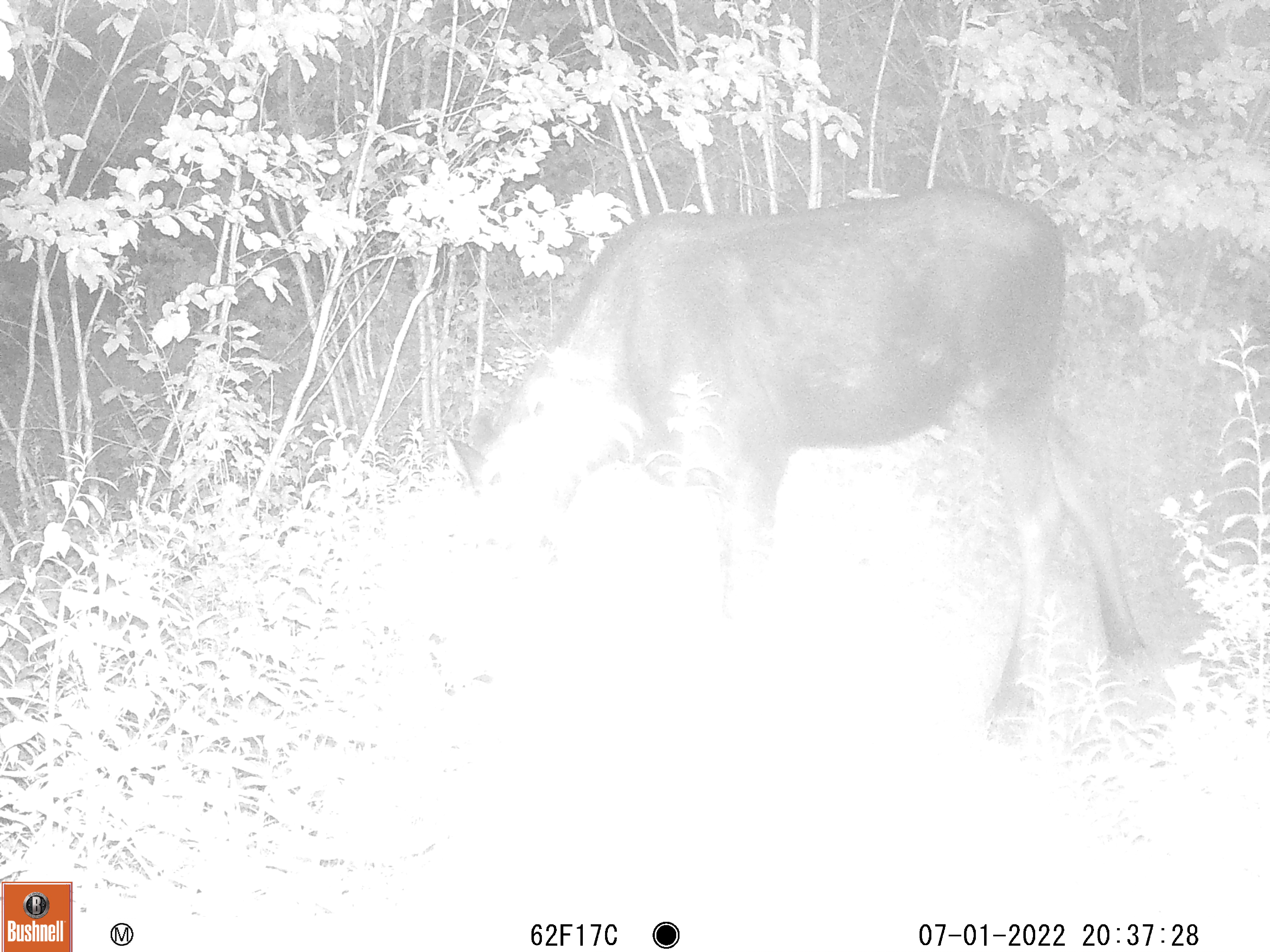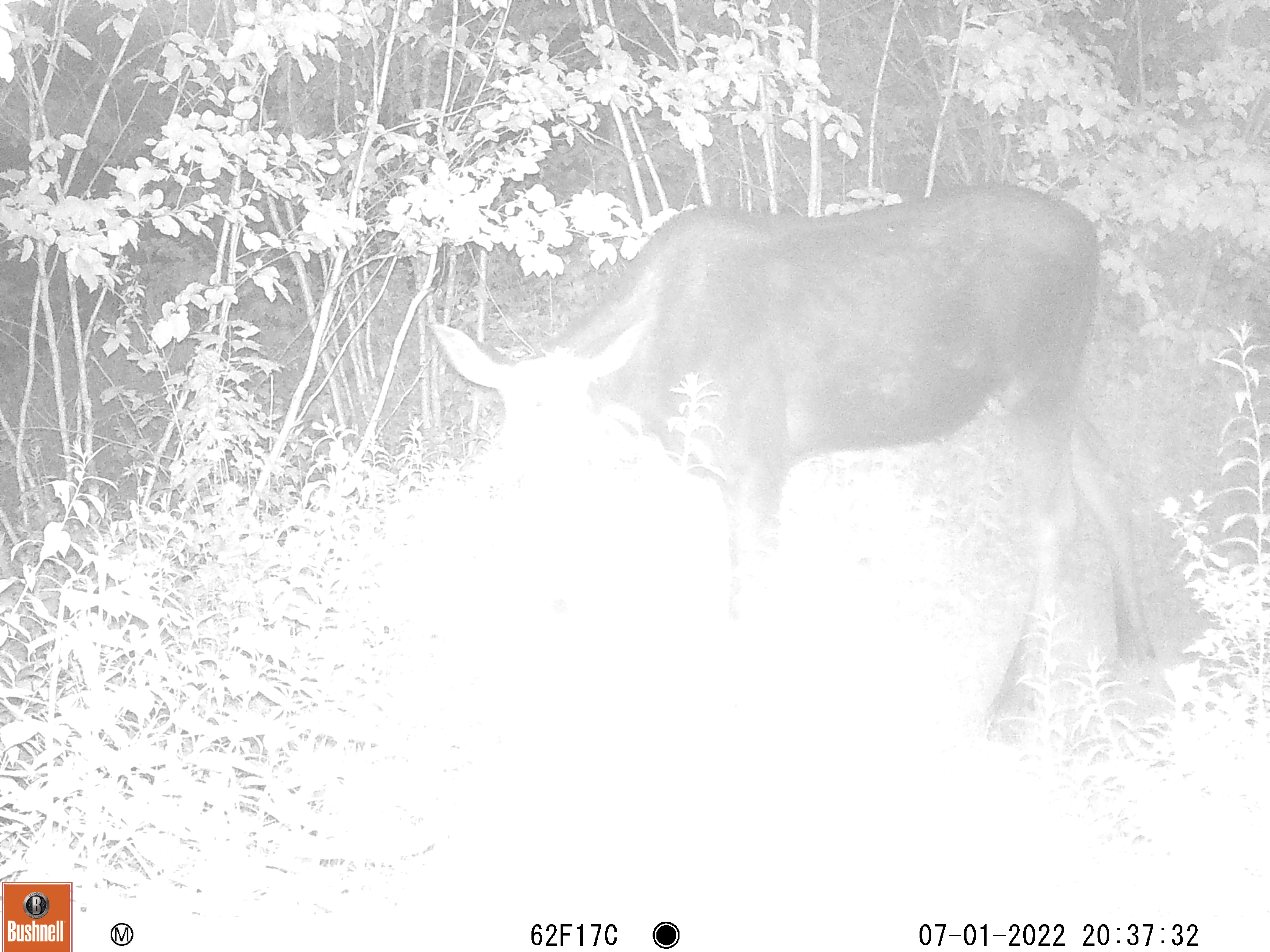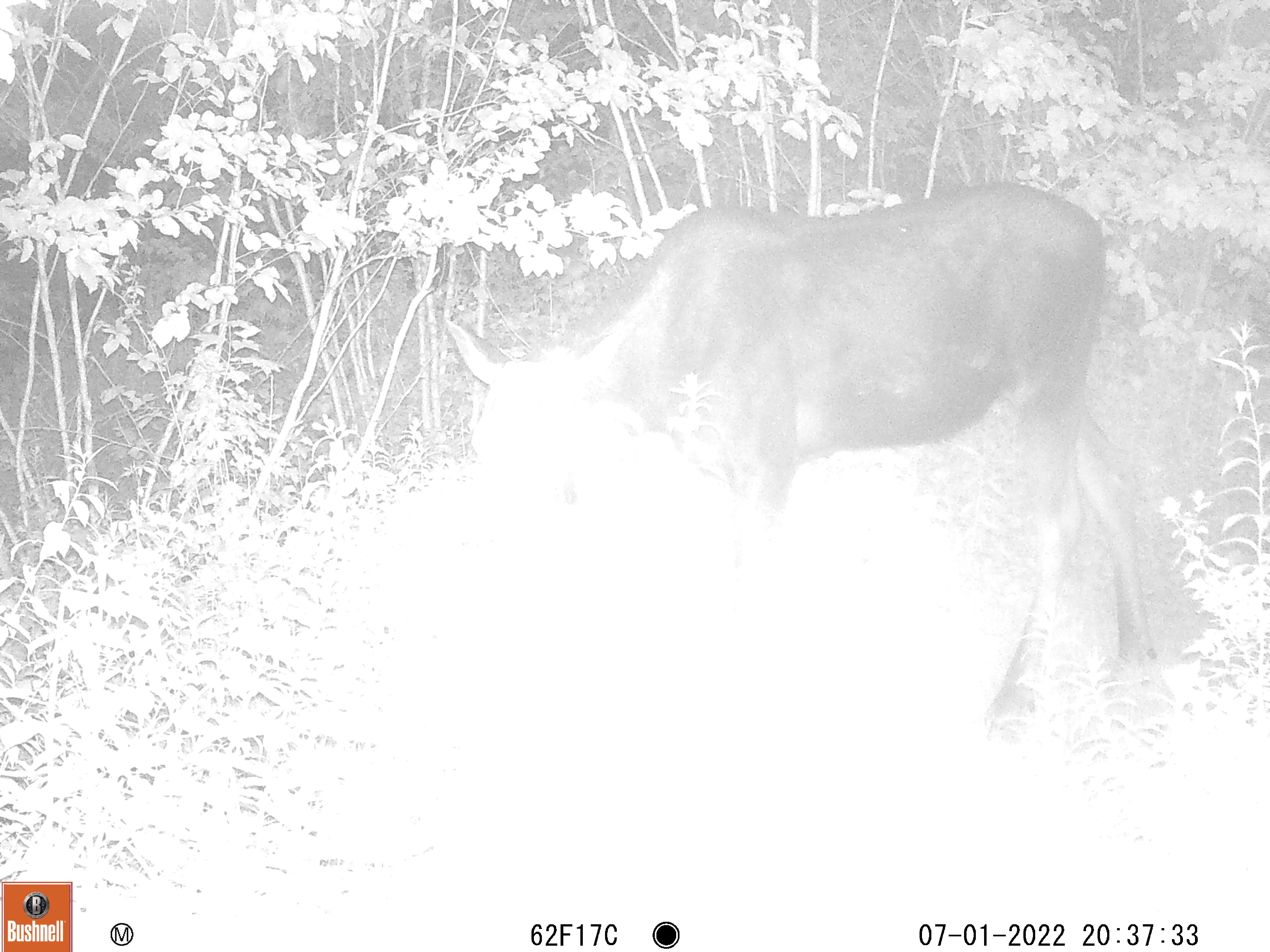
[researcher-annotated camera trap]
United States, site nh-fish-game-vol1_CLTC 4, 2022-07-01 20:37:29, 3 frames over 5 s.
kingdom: Animalia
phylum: Chordata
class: Mammalia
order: Artiodactyla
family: Cervidae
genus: Alces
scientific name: Alces alces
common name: moose